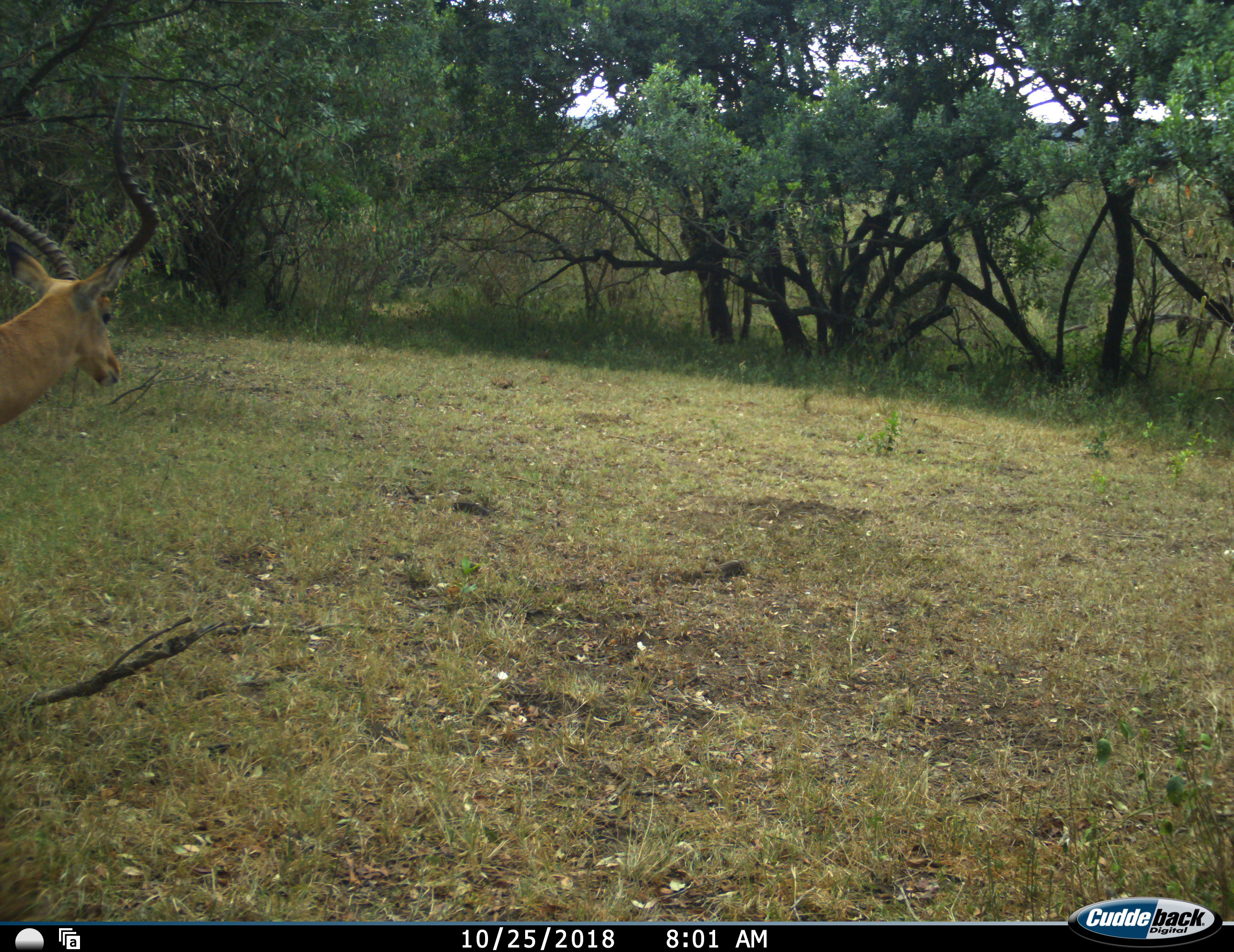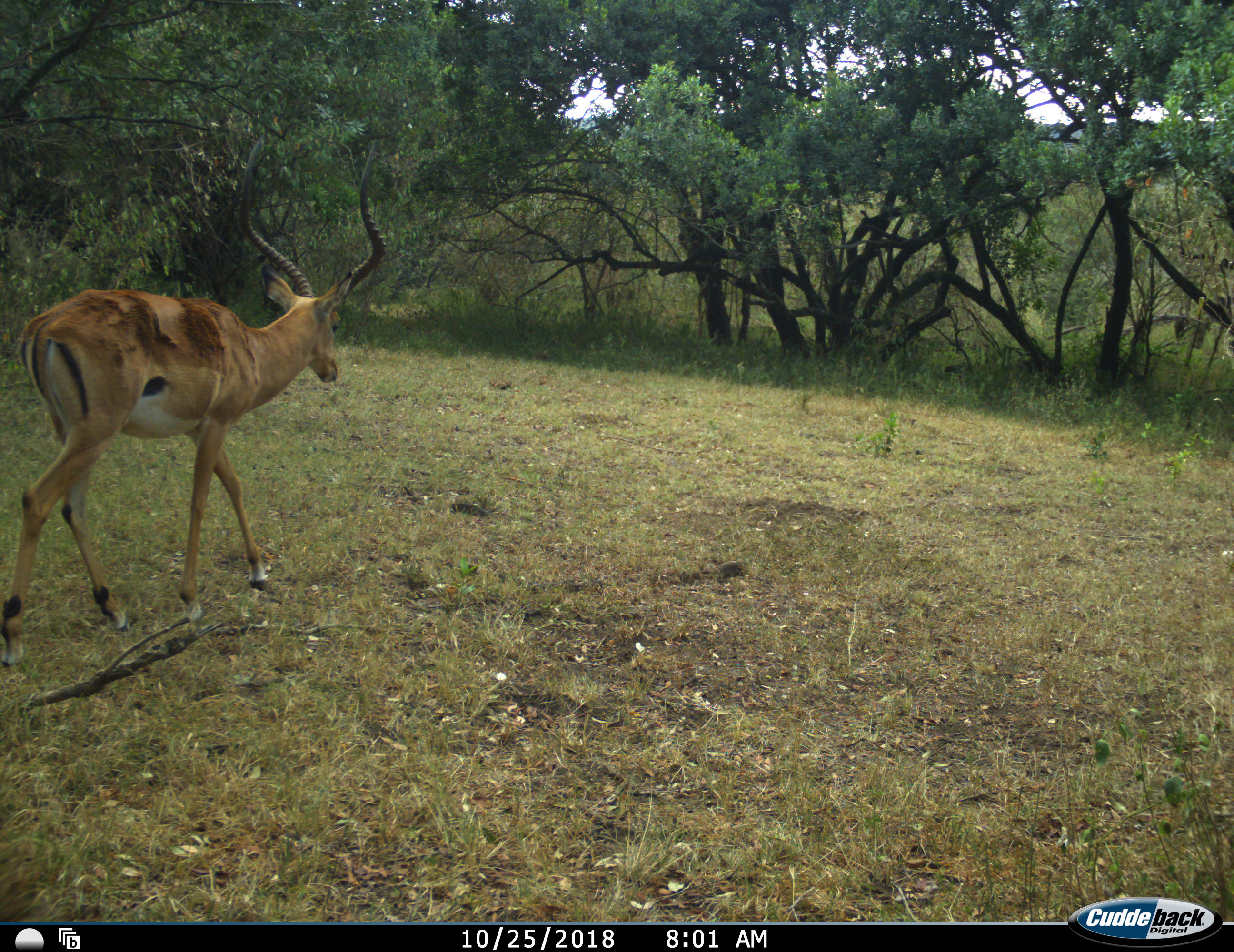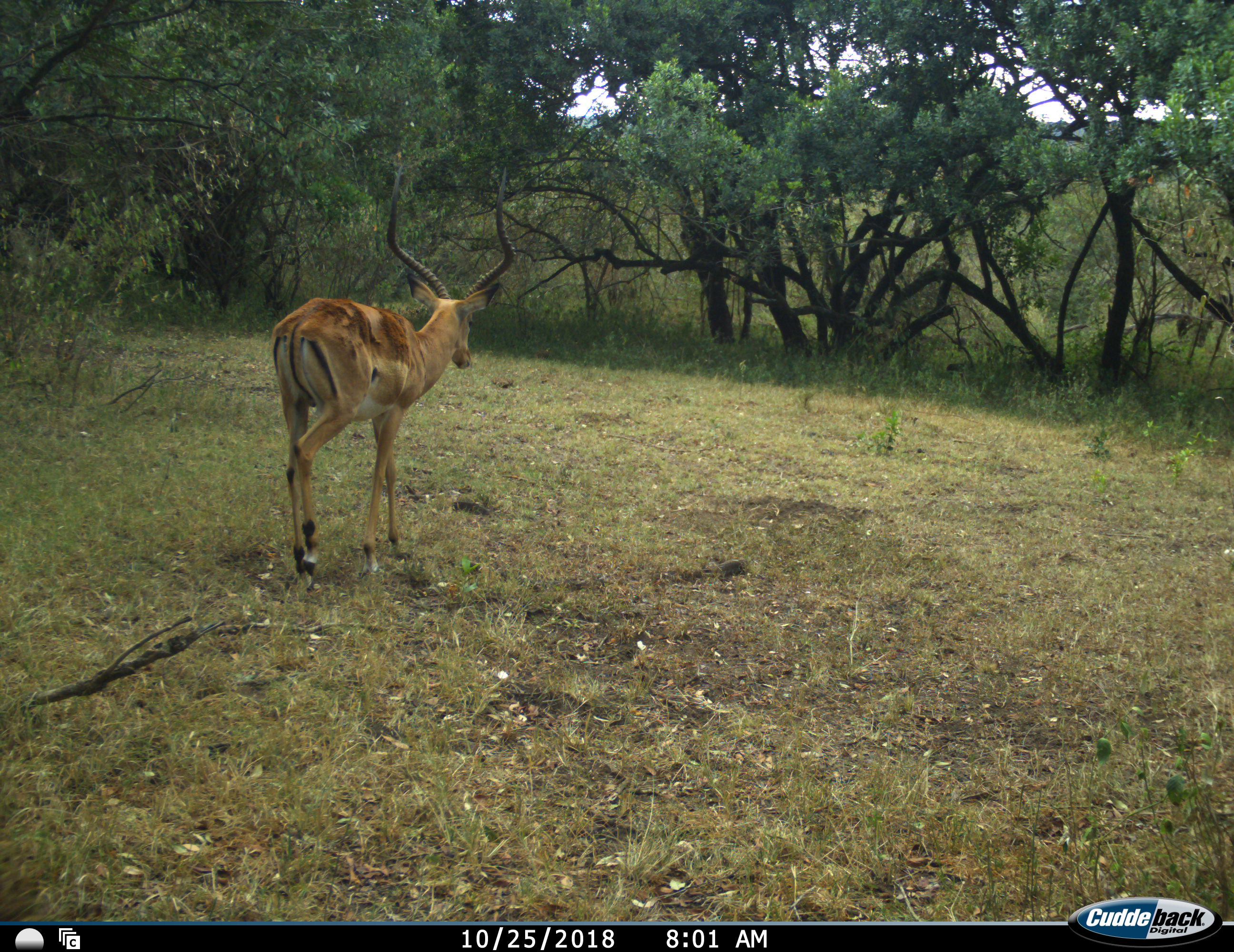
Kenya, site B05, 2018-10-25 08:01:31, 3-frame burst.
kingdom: Animalia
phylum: Chordata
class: Mammalia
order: Artiodactyla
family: Bovidae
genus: Aepyceros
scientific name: Aepyceros melampus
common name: impala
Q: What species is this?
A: Impala (Aepyceros melampus).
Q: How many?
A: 1.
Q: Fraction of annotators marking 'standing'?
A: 0%.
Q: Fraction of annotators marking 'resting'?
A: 0%.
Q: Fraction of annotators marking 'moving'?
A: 100%.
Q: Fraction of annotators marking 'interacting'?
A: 0%.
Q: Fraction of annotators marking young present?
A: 0%.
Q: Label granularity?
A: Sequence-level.